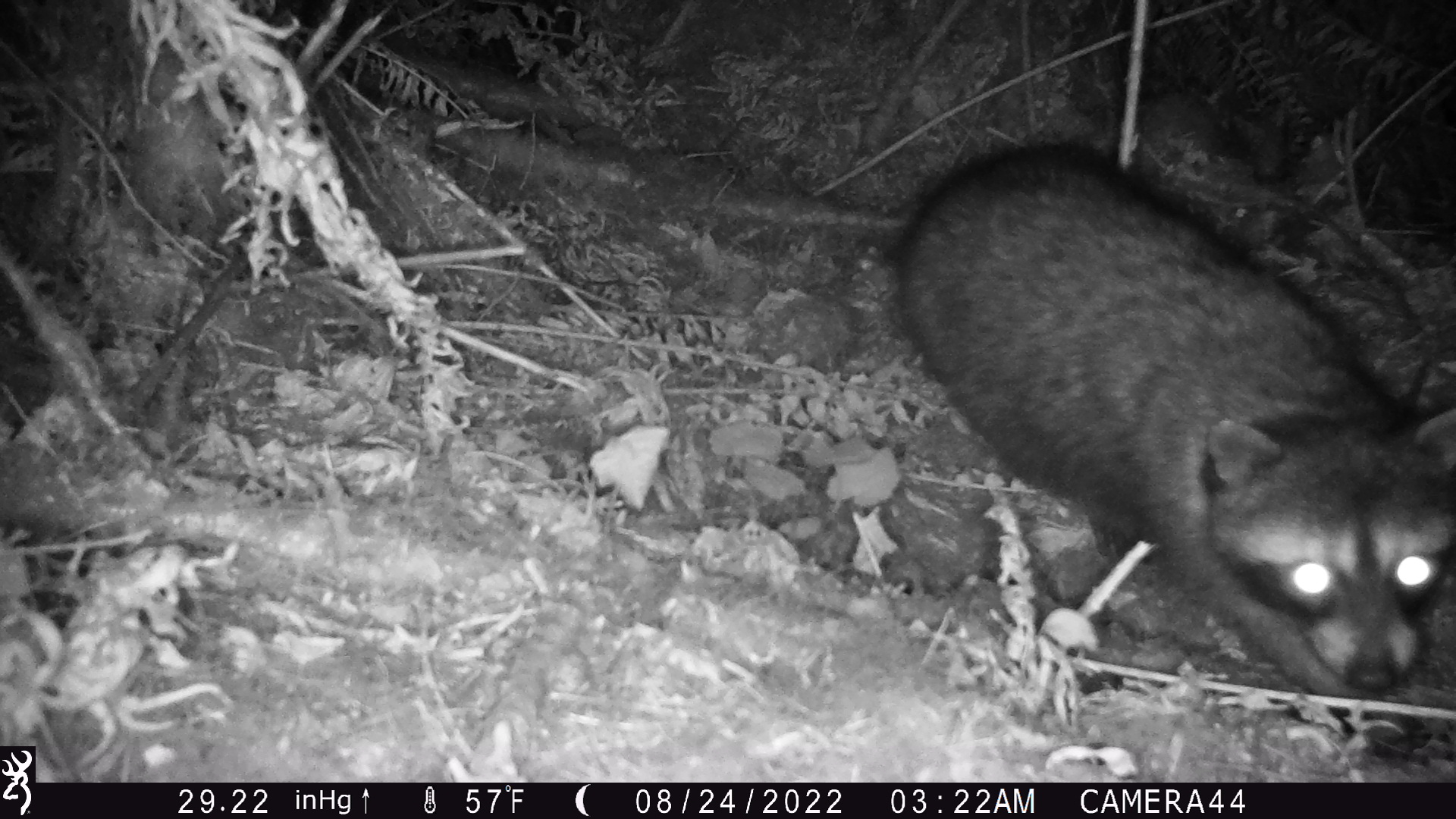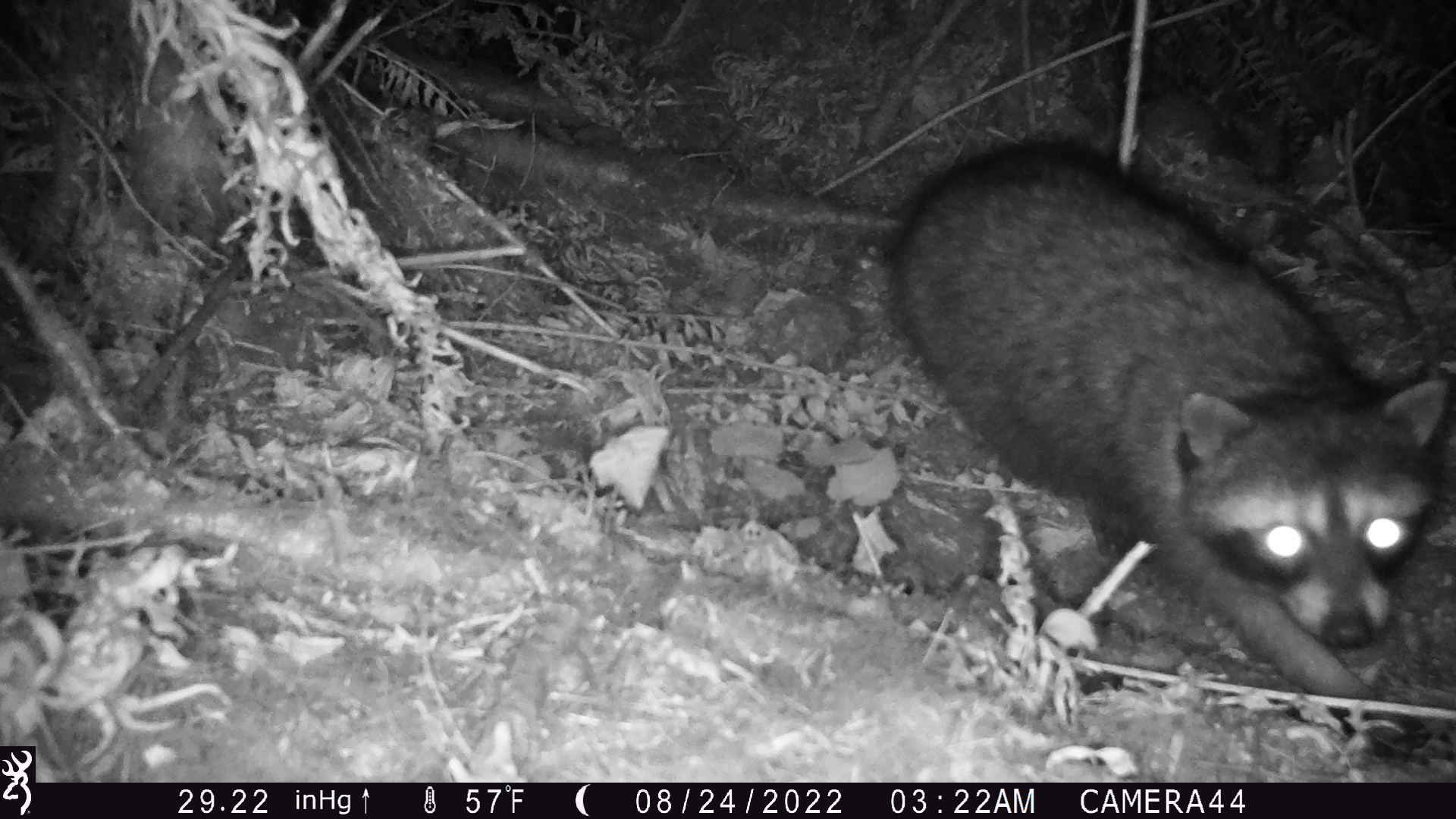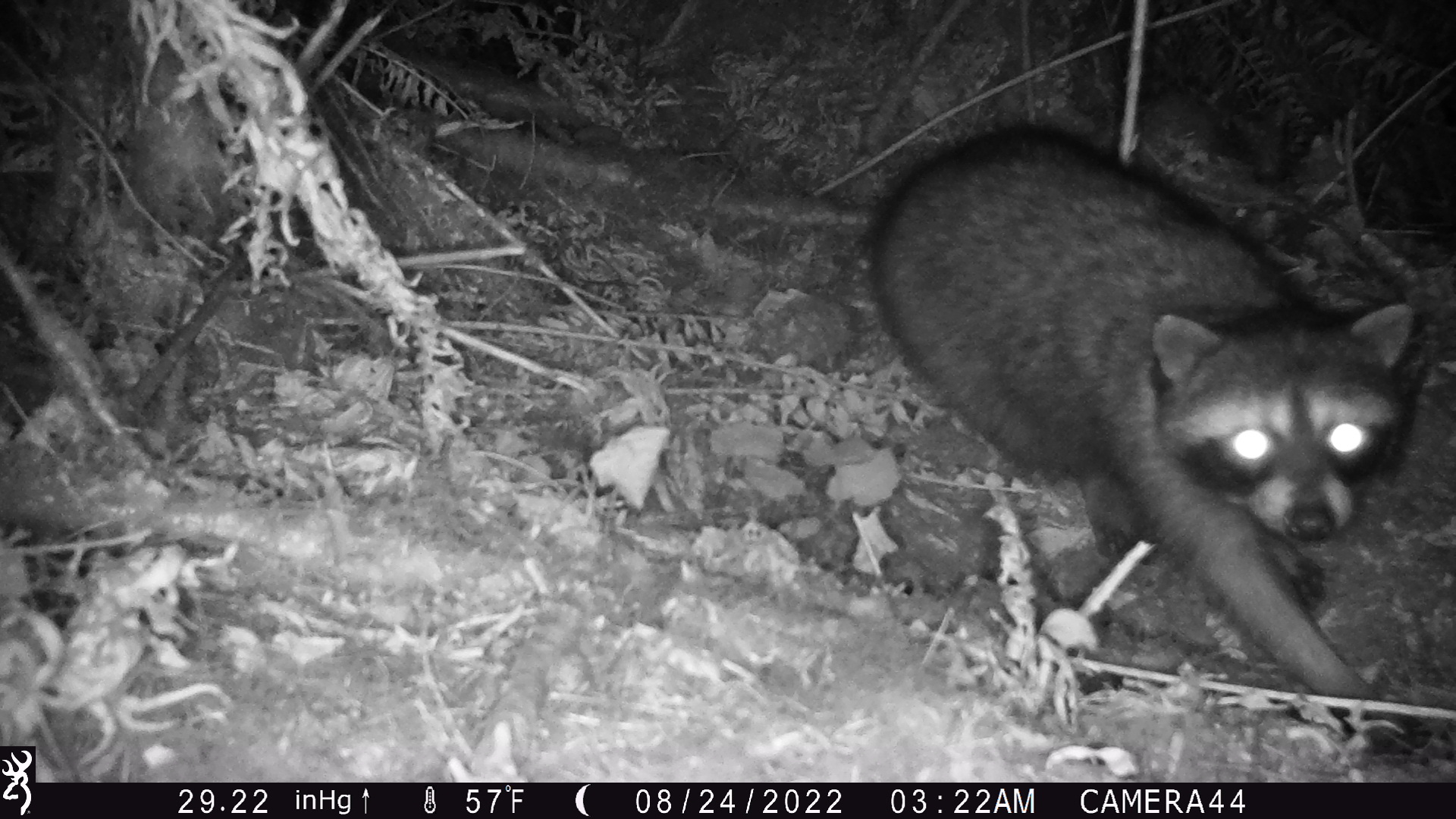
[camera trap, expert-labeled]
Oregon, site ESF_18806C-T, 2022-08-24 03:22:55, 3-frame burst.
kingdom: Animalia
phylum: Chordata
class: Mammalia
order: Carnivora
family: Procyonidae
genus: Procyon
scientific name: Procyon lotor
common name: northern raccoon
Northern raccoon (Procyon lotor).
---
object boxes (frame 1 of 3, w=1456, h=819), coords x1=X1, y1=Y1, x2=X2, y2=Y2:
northern raccoon: x1=880, y1=146, x2=1449, y2=698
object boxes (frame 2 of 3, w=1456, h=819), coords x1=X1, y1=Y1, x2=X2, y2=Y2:
northern raccoon: x1=881, y1=132, x2=1450, y2=704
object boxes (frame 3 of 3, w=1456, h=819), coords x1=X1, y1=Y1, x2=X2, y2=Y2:
northern raccoon: x1=835, y1=110, x2=1444, y2=766